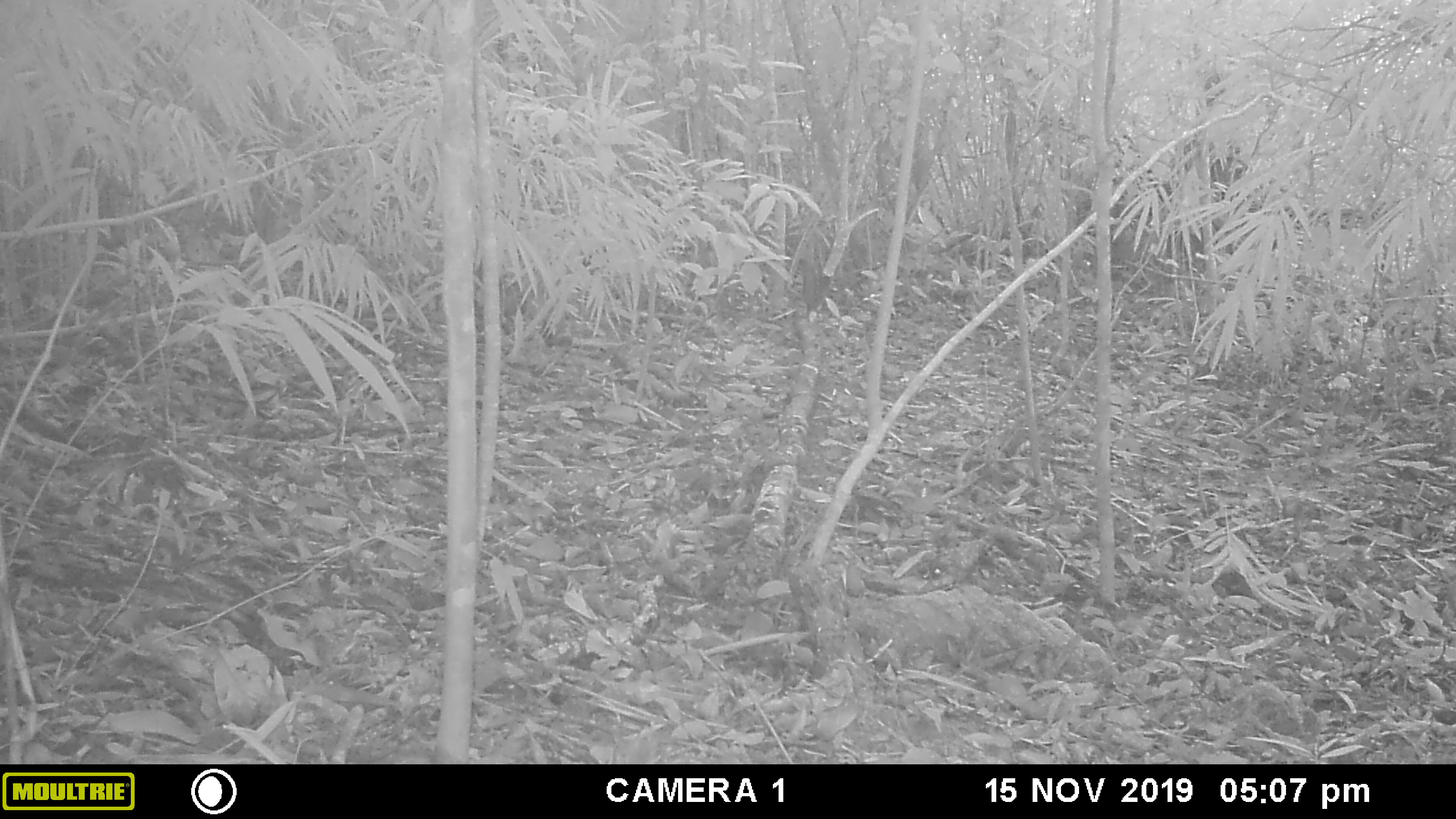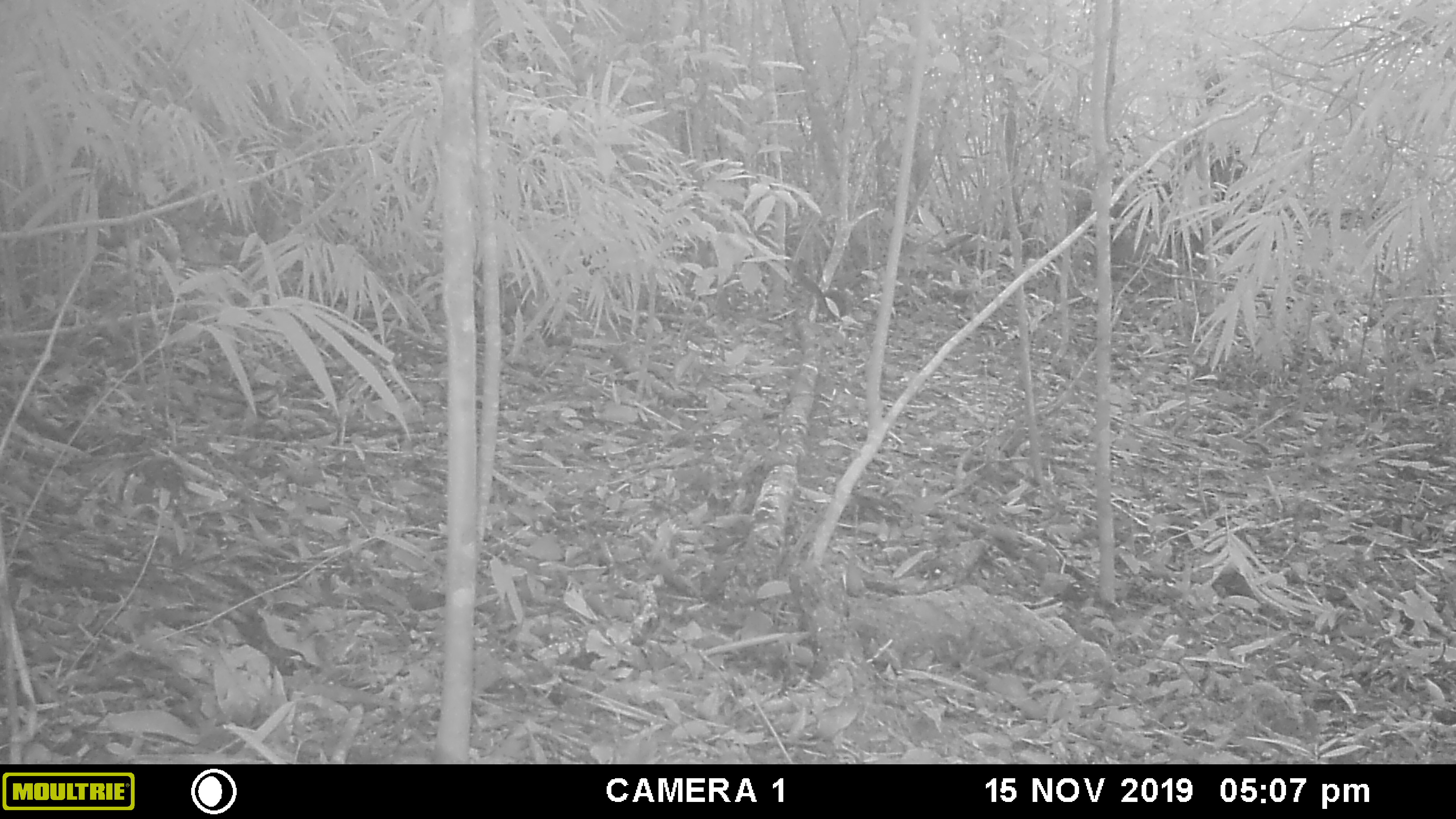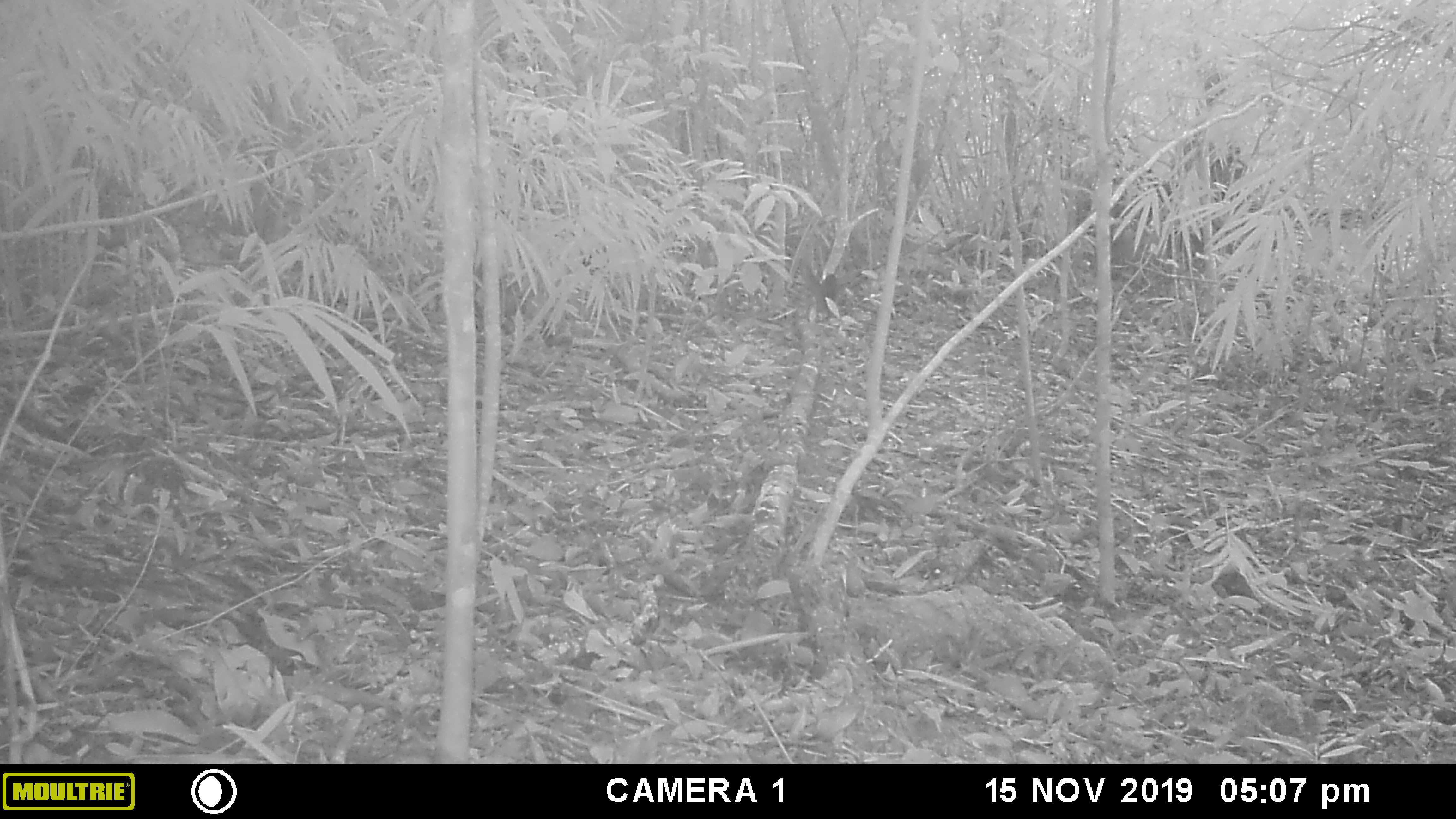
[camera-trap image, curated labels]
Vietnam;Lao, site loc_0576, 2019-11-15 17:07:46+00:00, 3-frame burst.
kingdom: Animalia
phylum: Chordata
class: Mammalia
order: Rodentia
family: Sciuridae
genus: Sciurus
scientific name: Sciurus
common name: squirrel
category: unidentified squirrel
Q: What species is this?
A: Unidentified squirrel (squirrel) (Sciurus).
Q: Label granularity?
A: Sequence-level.